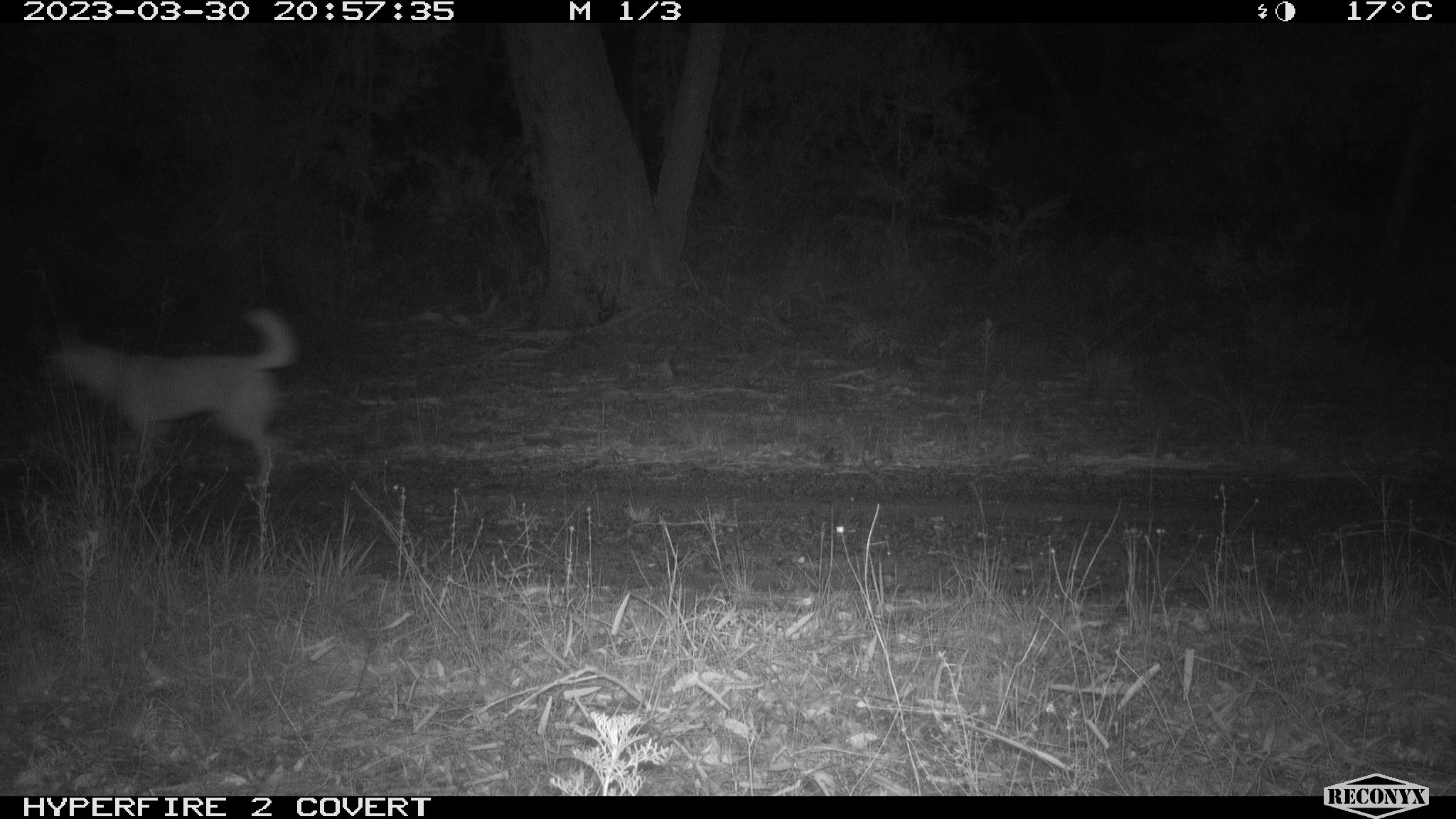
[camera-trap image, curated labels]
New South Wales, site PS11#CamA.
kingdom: Animalia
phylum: Chordata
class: Mammalia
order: Carnivora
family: Canidae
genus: Canis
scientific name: Canis familiaris dingo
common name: dingo